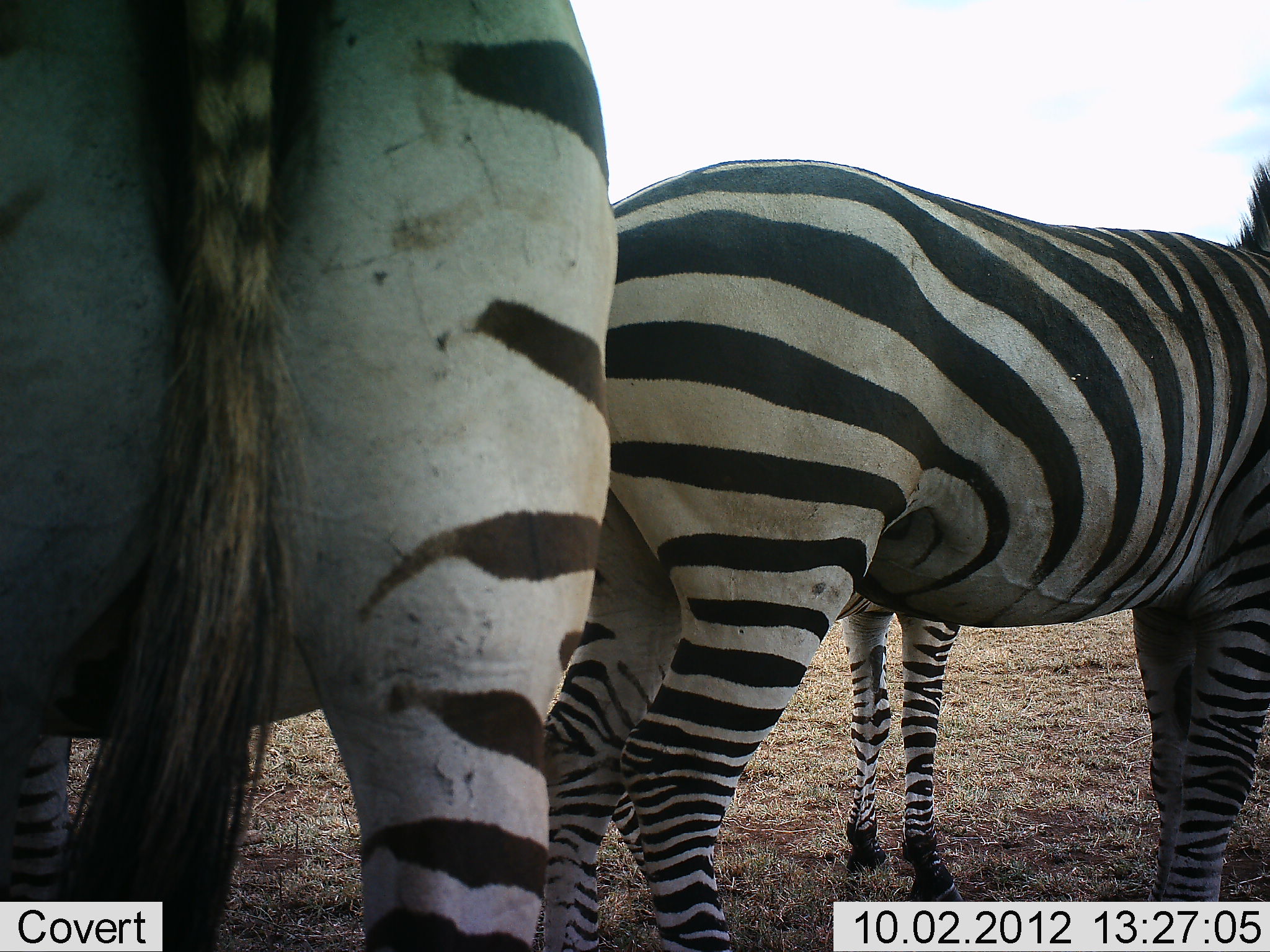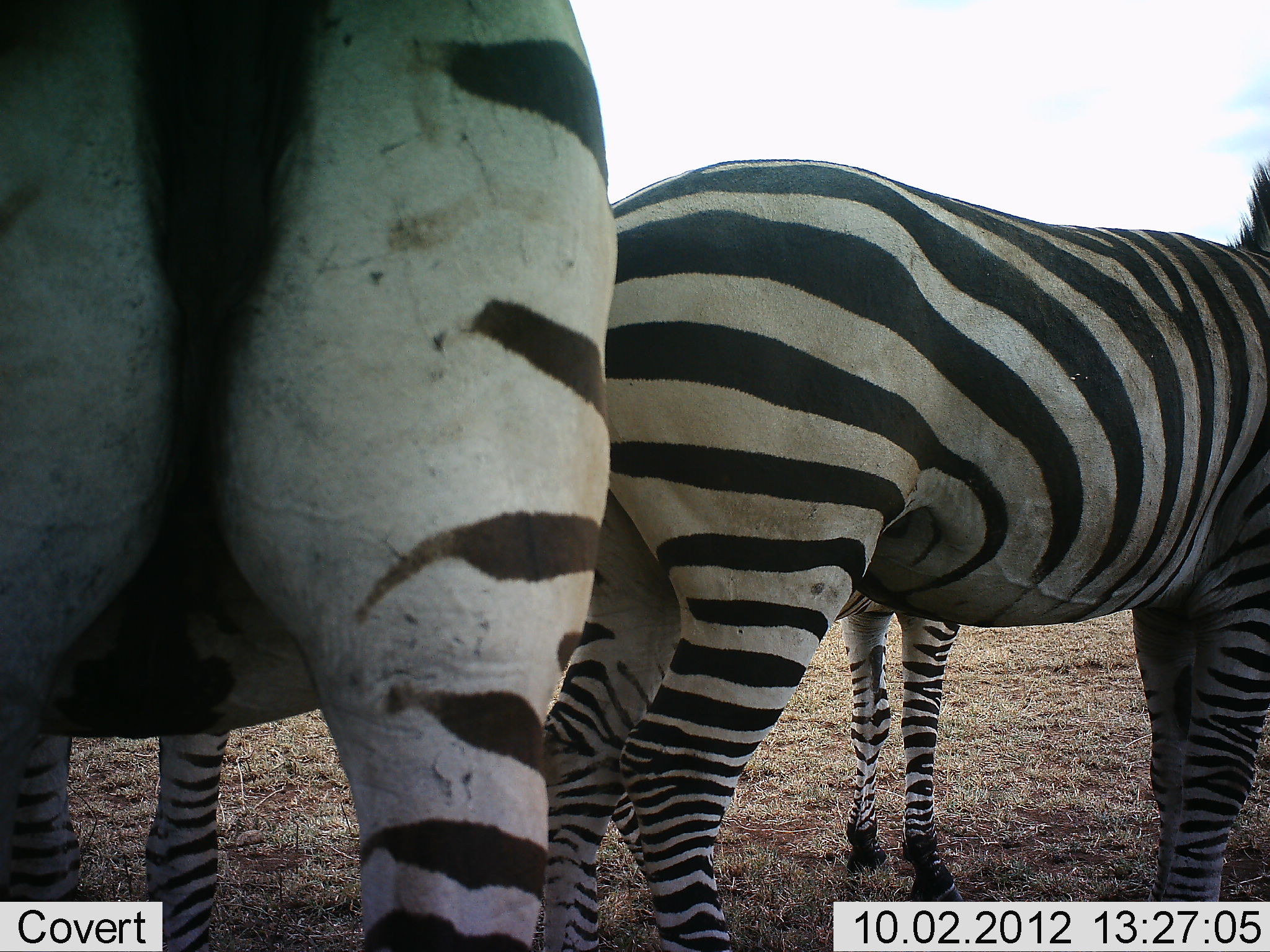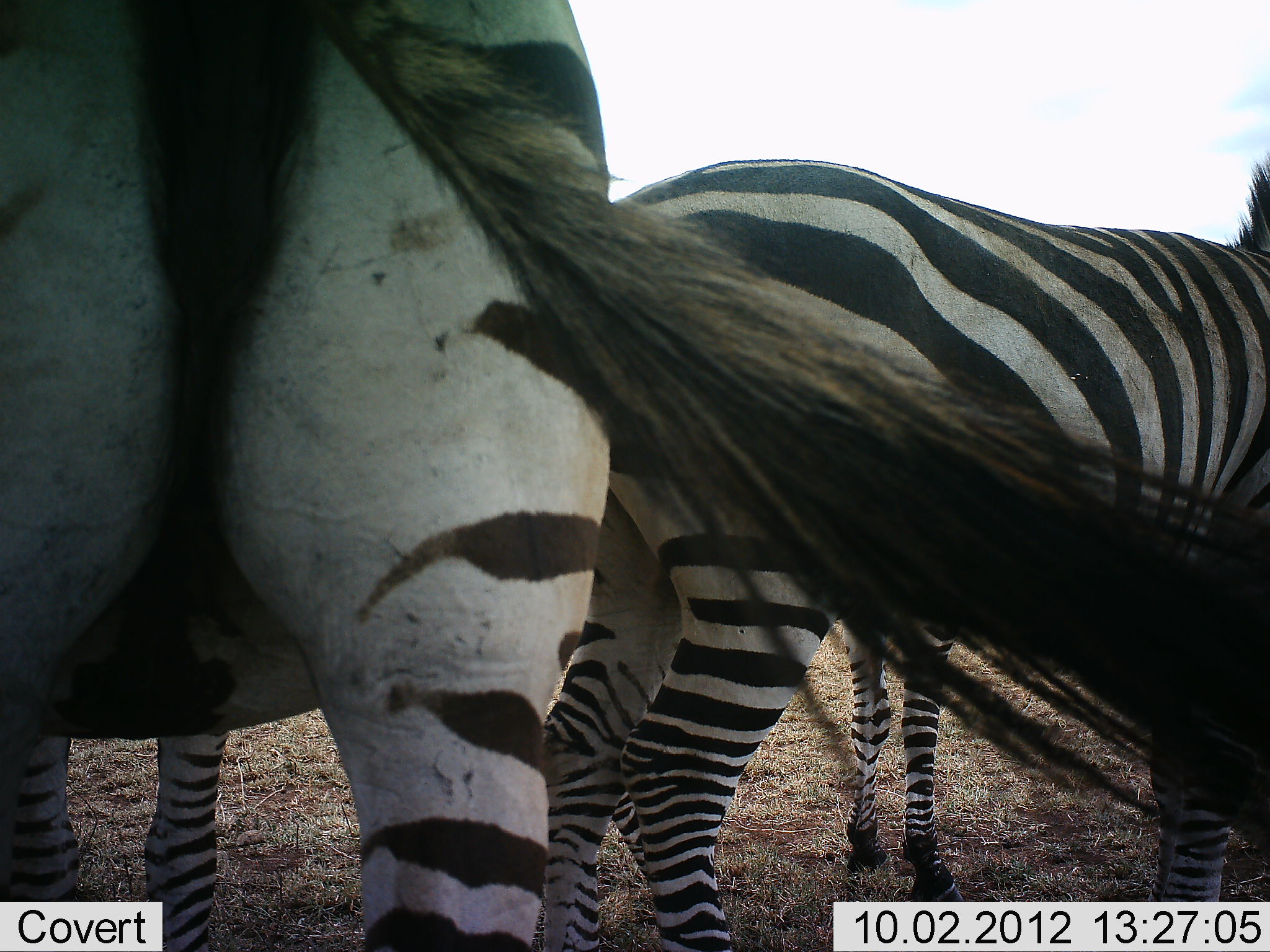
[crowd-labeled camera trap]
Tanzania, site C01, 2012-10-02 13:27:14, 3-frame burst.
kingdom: Animalia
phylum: Chordata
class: Mammalia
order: Perissodactyla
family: Equidae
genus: Equus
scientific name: Equus quagga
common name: plains zebra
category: zebra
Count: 3.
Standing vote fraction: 100%.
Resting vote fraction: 0%.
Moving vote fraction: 0%.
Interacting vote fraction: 0%.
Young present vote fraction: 10%.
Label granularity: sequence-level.